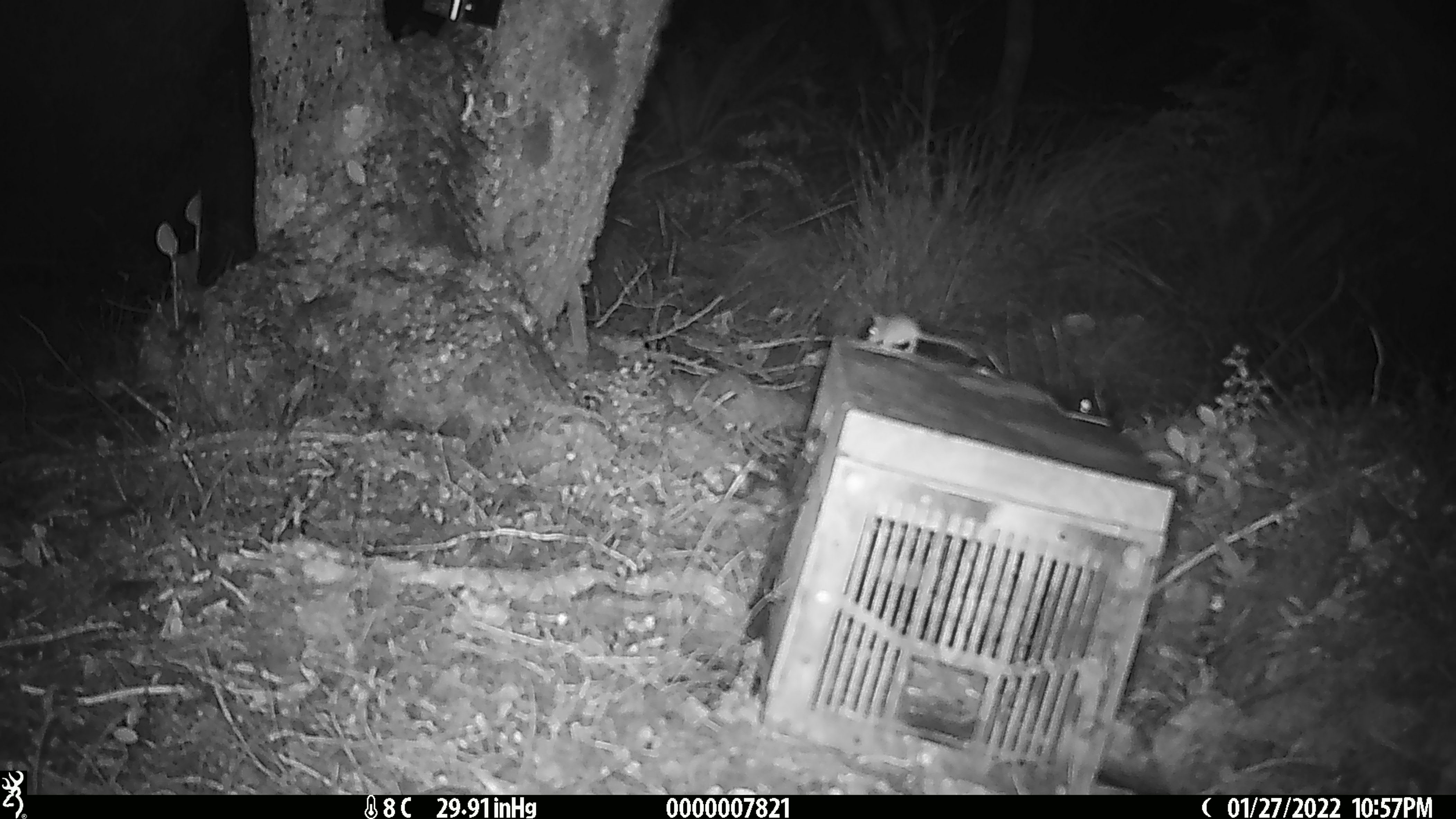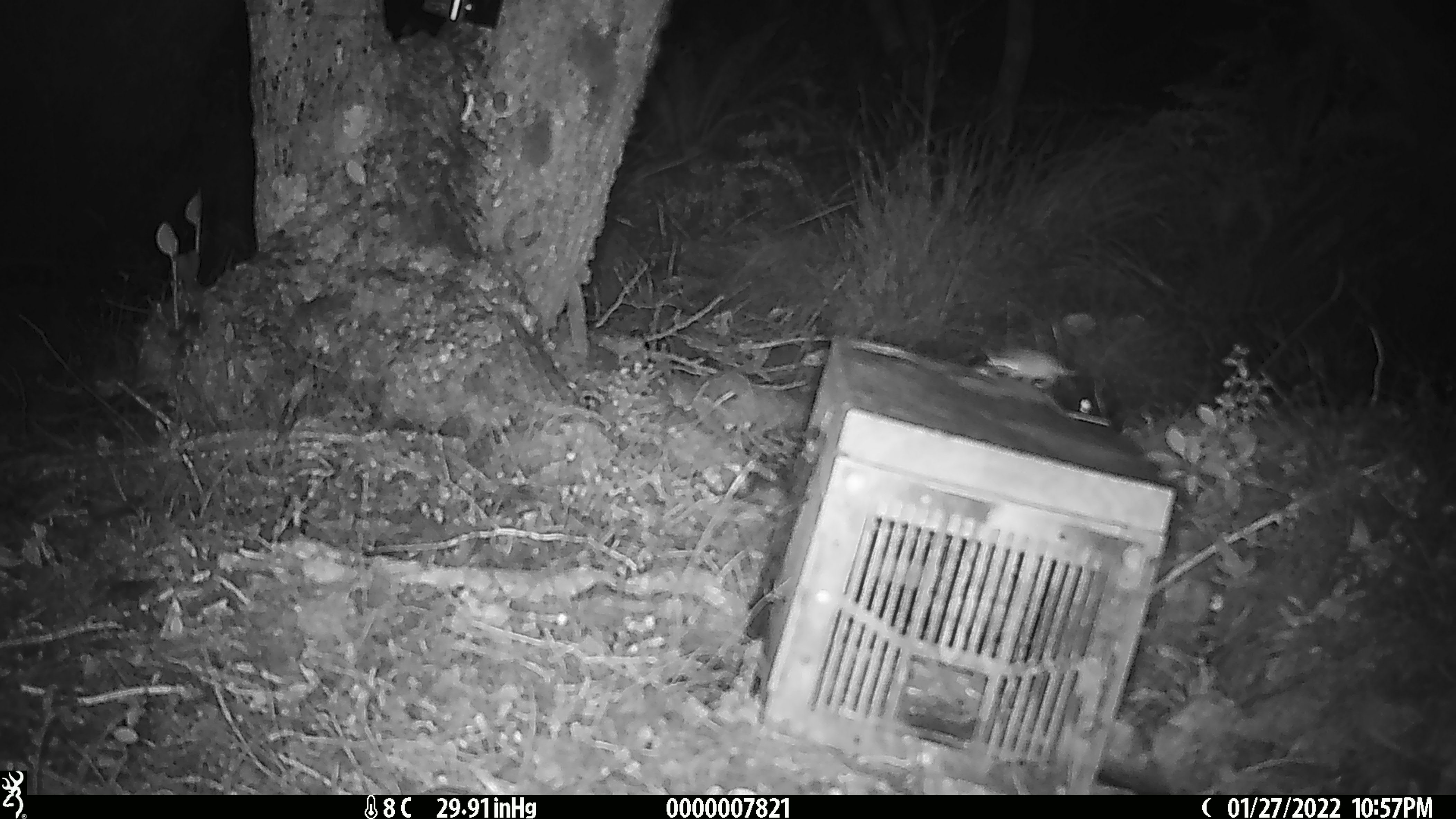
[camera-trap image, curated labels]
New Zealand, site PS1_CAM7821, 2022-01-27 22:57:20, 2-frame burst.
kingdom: Animalia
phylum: Chordata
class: Mammalia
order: Rodentia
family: Muridae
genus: Mus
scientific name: Mus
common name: mouse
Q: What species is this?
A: Mouse (Mus).